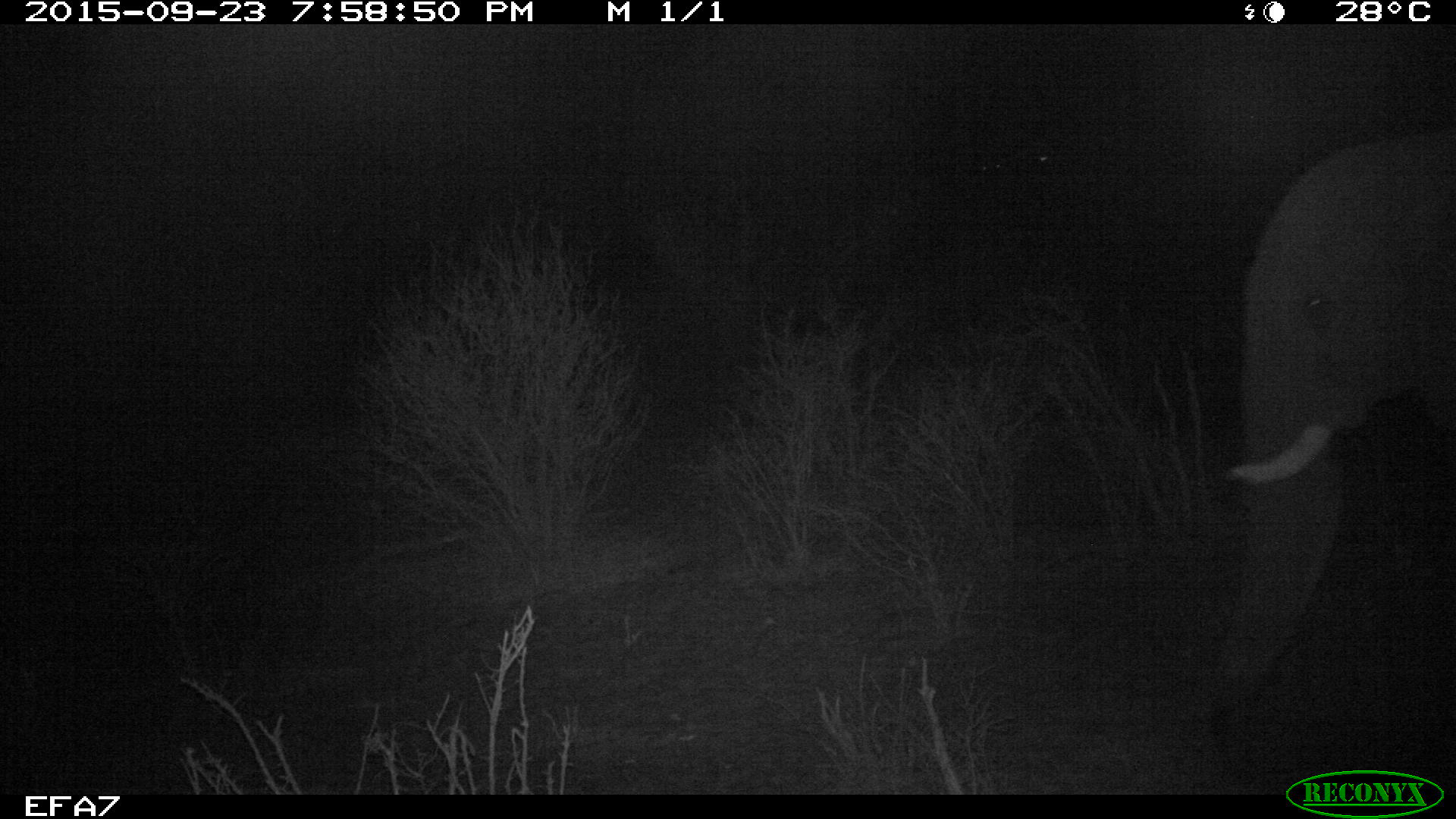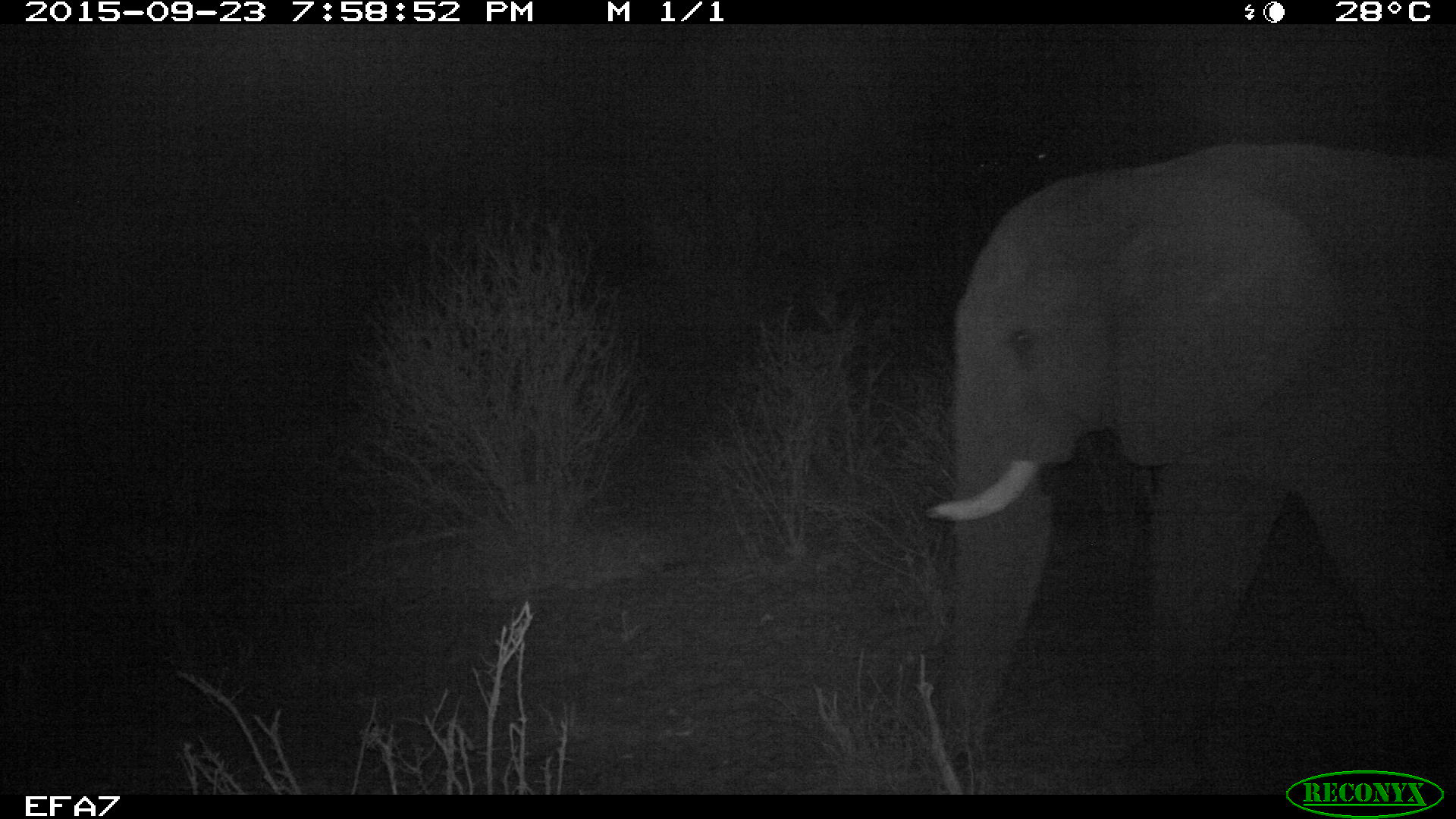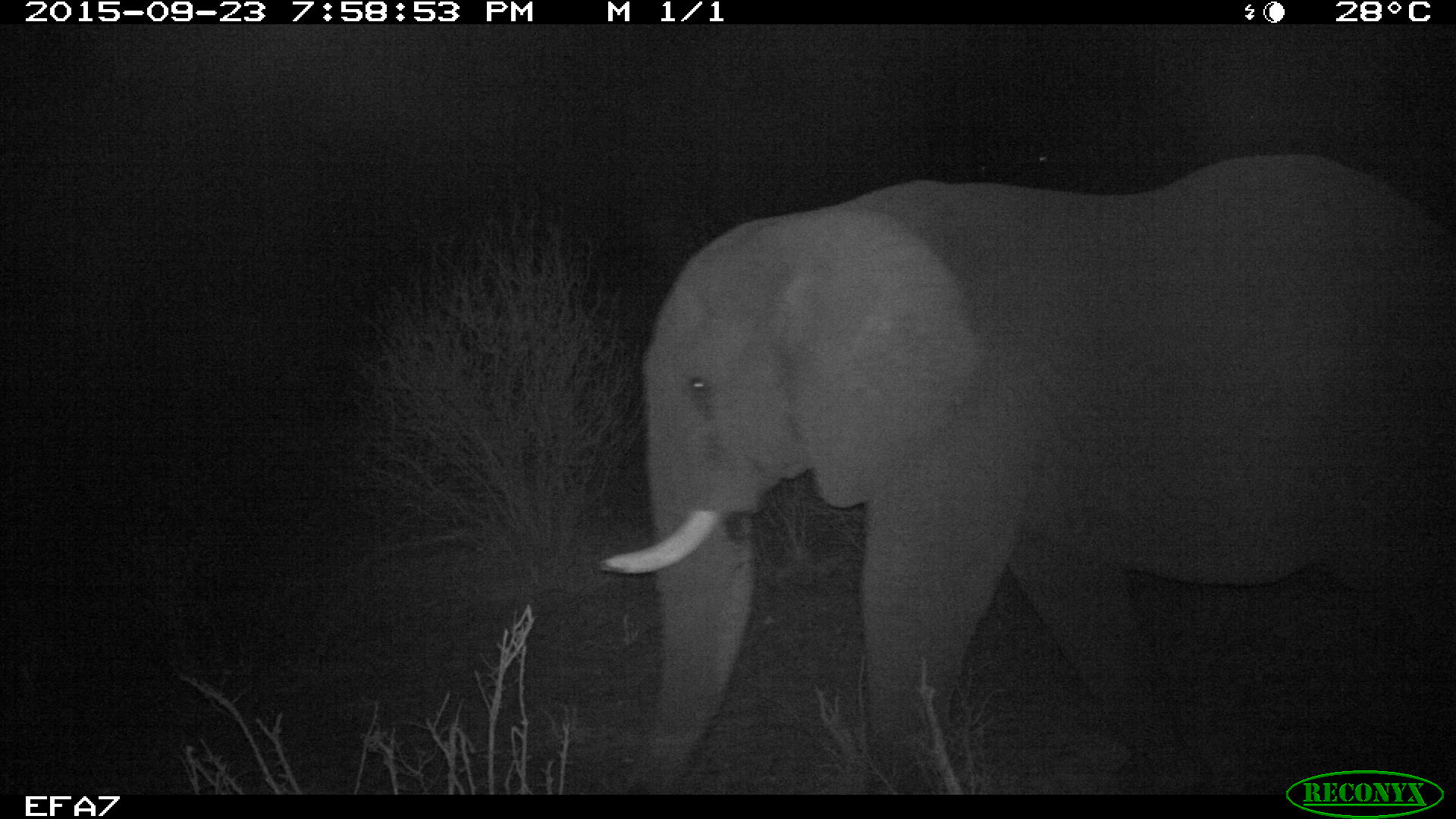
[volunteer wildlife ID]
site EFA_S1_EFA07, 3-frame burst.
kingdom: Animalia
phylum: Chordata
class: Mammalia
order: Proboscidea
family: Elephantidae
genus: Loxodonta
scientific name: Loxodonta africana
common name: african bush elephant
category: elephant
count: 1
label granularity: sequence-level